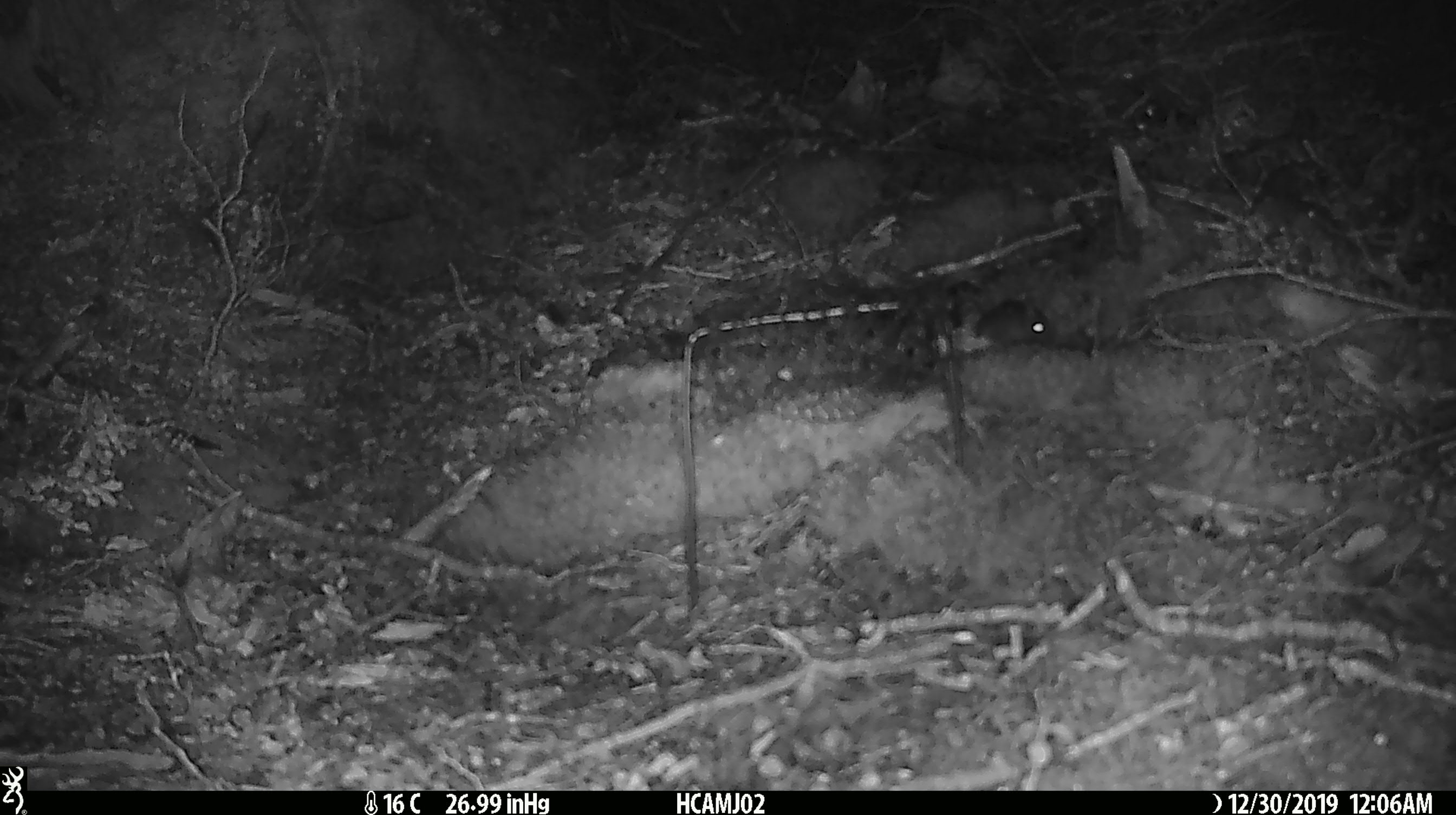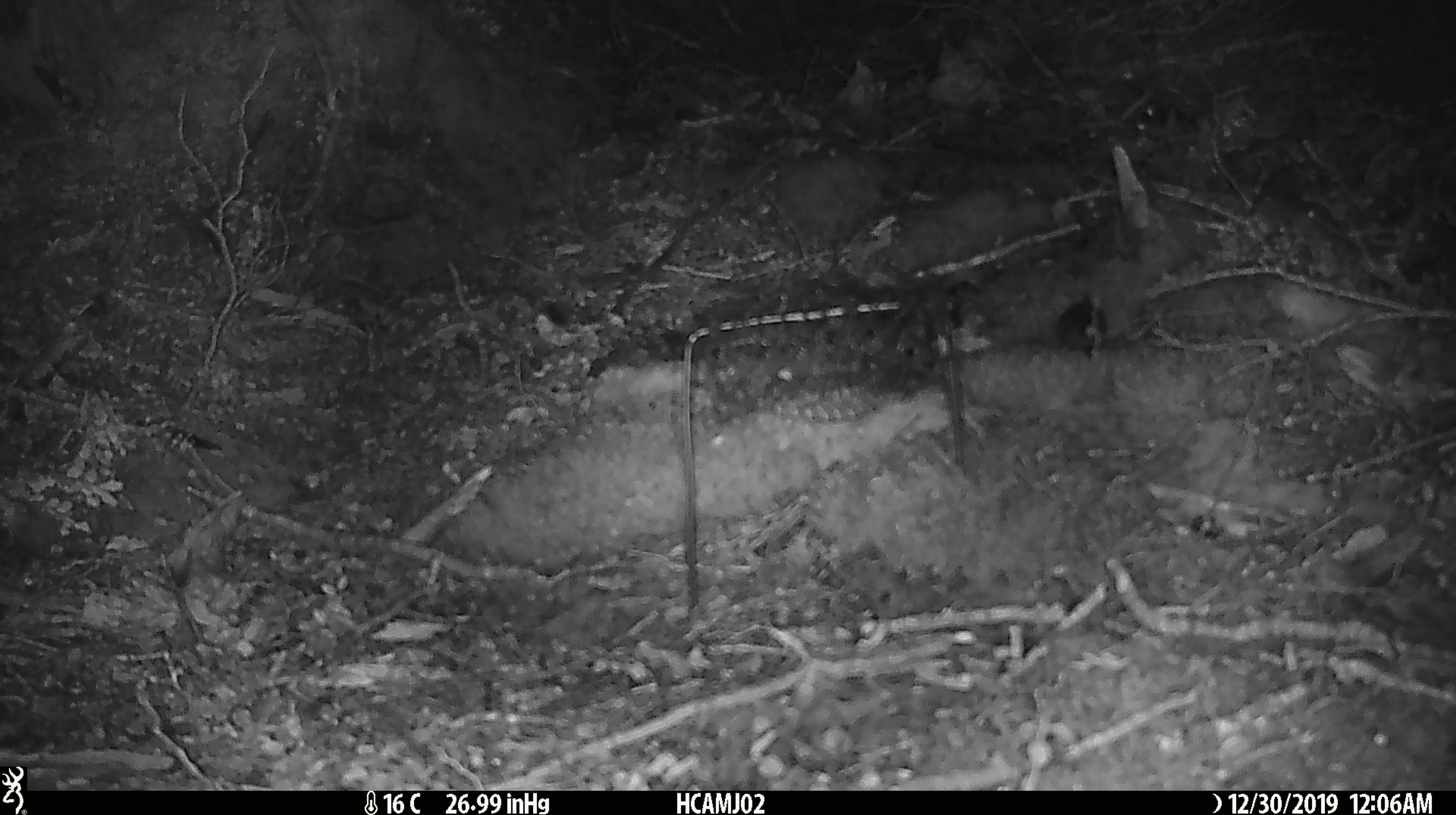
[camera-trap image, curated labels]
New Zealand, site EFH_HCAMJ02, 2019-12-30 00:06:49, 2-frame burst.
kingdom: Animalia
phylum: Chordata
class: Mammalia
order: Rodentia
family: Muridae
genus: Mus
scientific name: Mus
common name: mouse